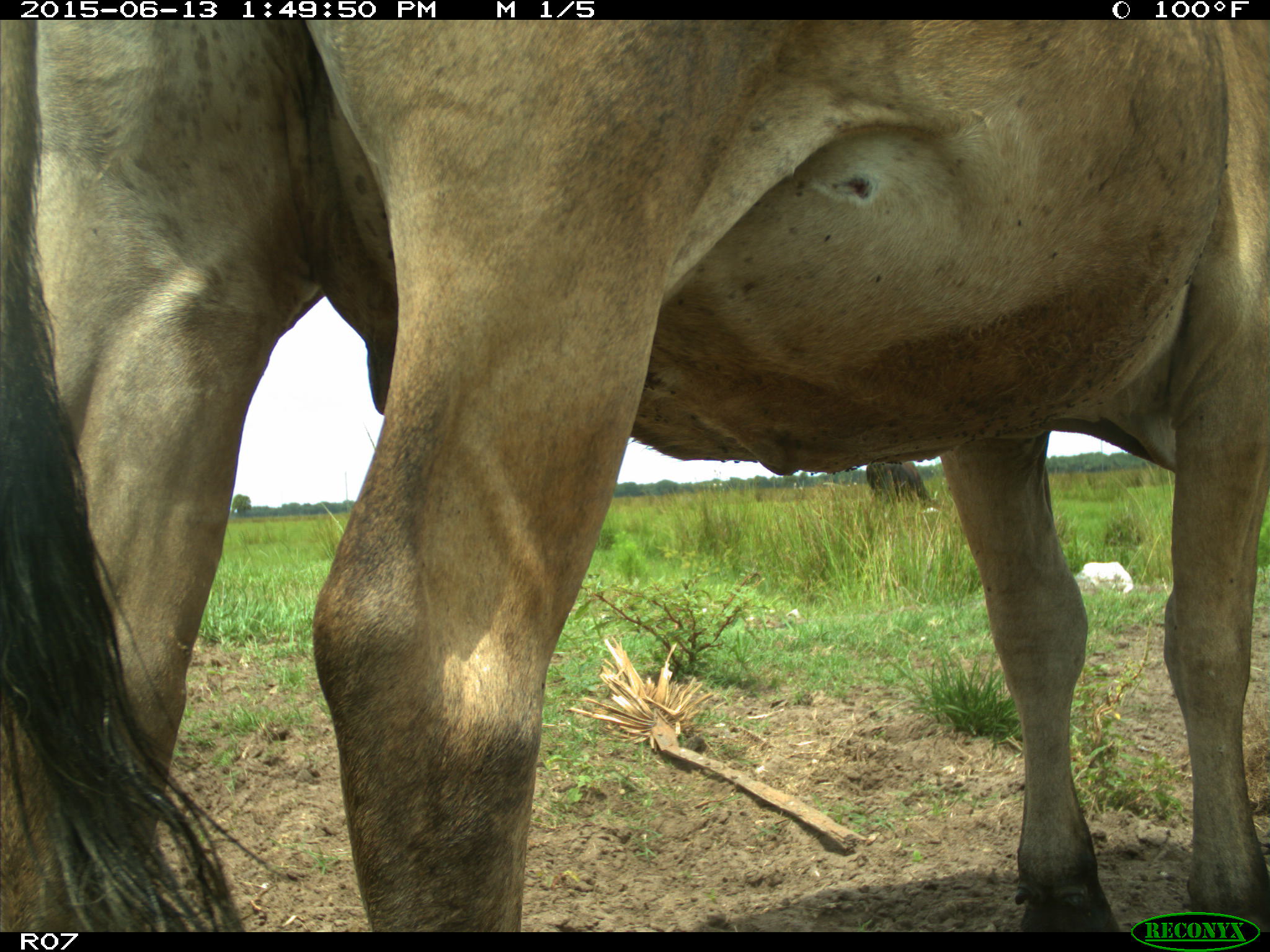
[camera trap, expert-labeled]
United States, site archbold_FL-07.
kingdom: Animalia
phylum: Chordata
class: Mammalia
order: Artiodactyla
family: Bovidae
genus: Bos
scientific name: Bos taurus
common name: domestic cow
Bos taurus (domestic cow).